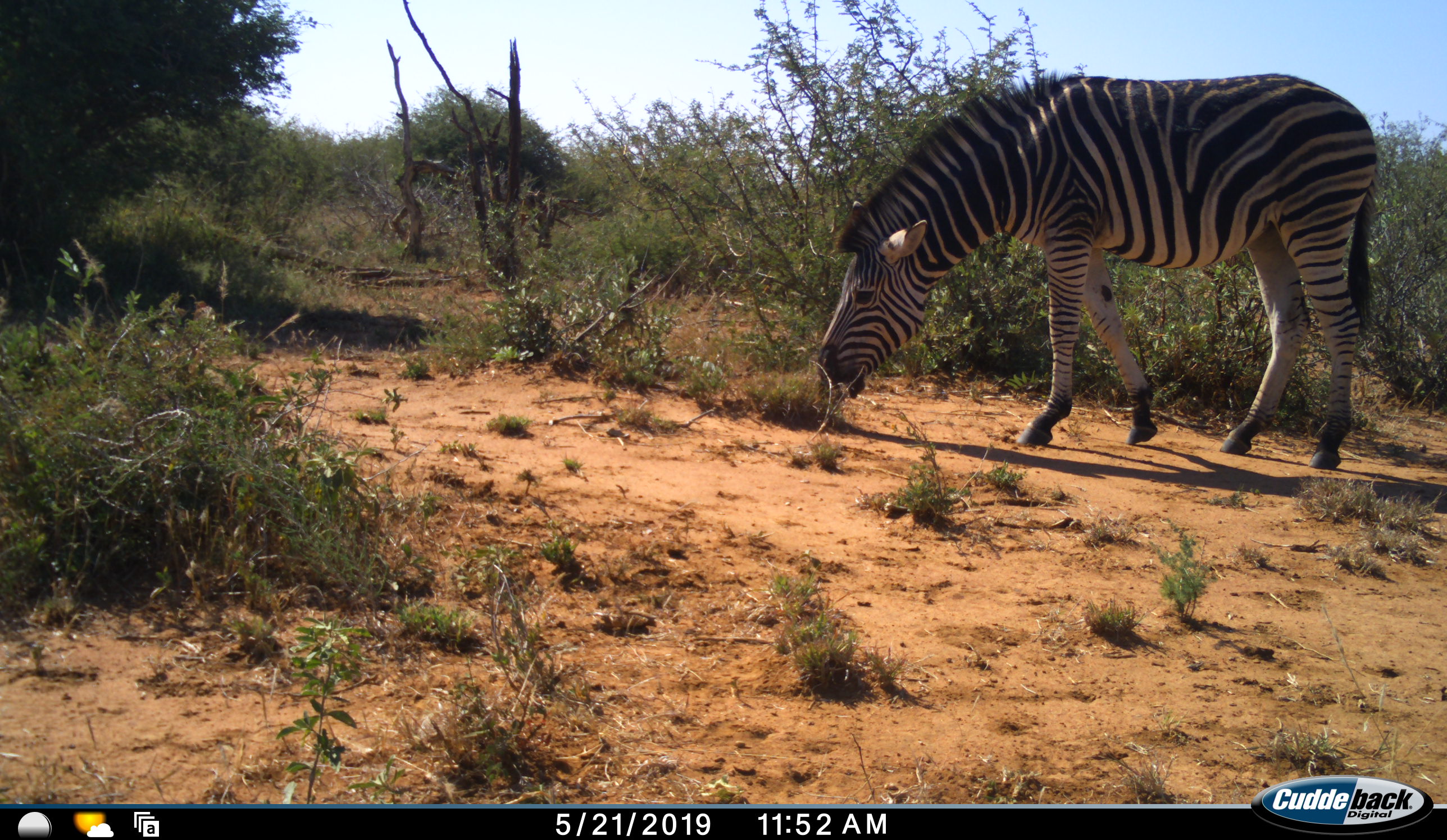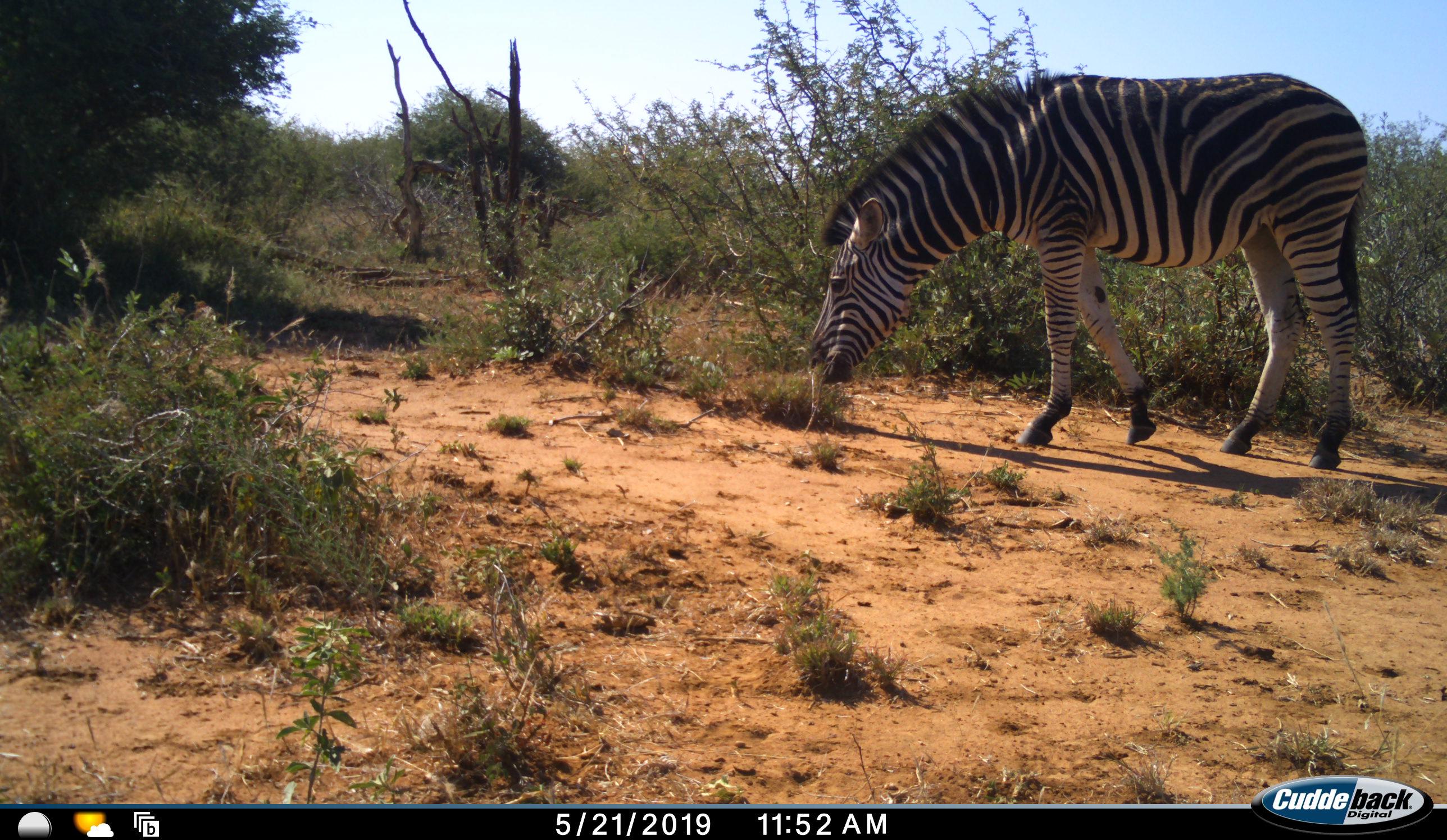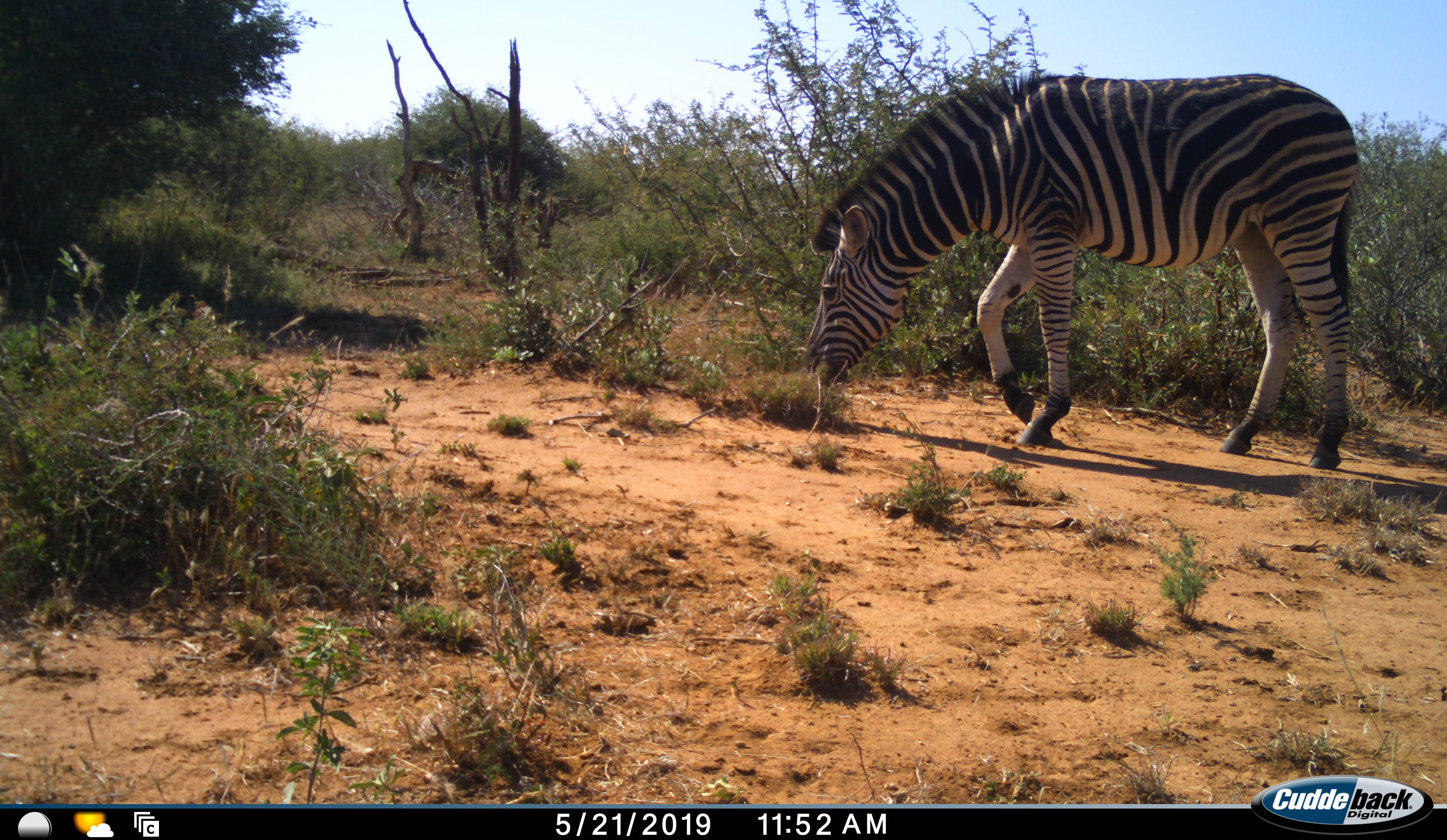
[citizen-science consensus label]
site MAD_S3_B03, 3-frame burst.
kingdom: Animalia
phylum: Chordata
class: Mammalia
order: Perissodactyla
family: Equidae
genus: Equus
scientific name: Equus quagga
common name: plains zebra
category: zebraplains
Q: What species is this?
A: Zebraplains (plains zebra) (Equus quagga).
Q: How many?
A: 1.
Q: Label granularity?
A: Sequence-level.